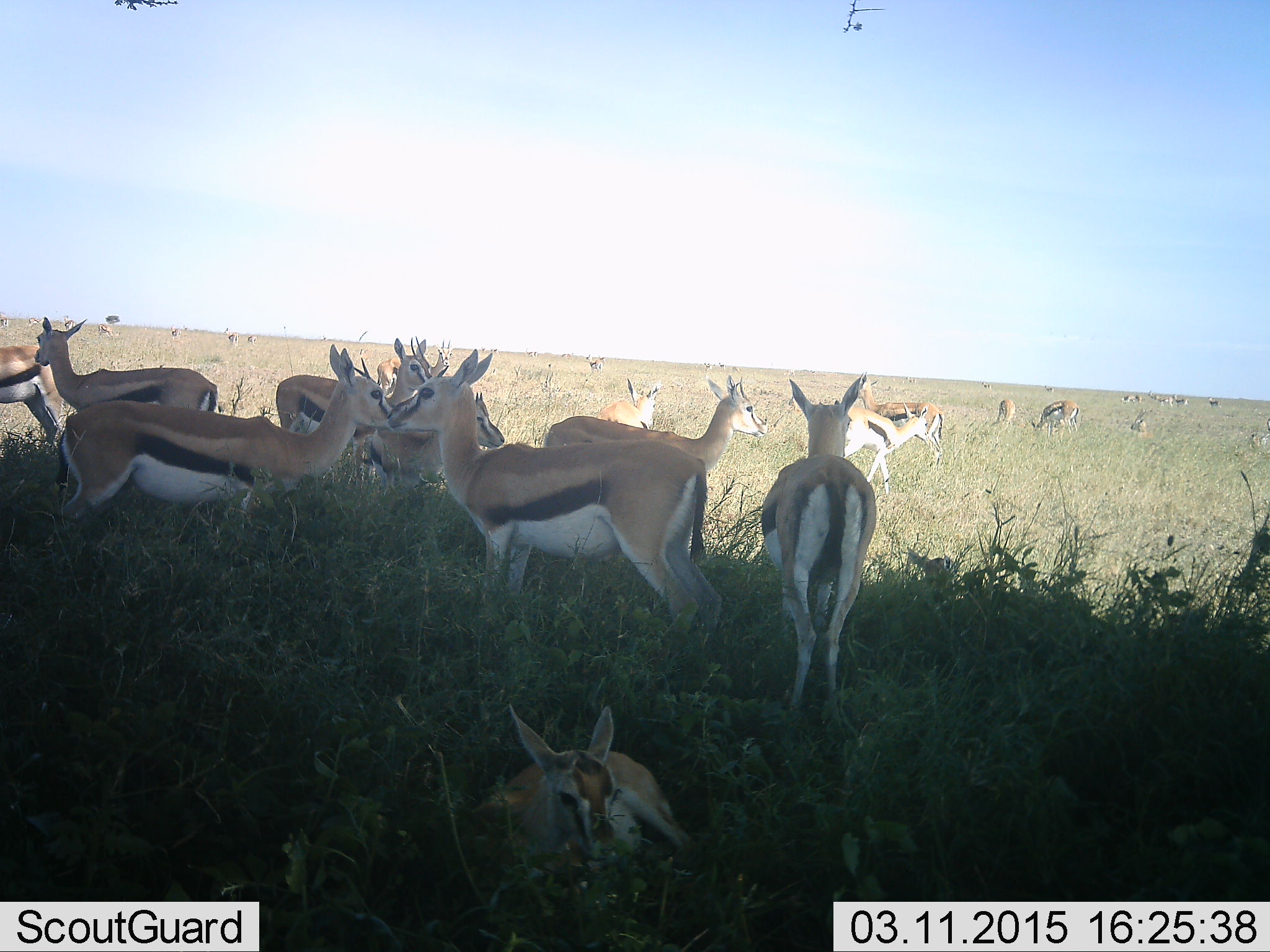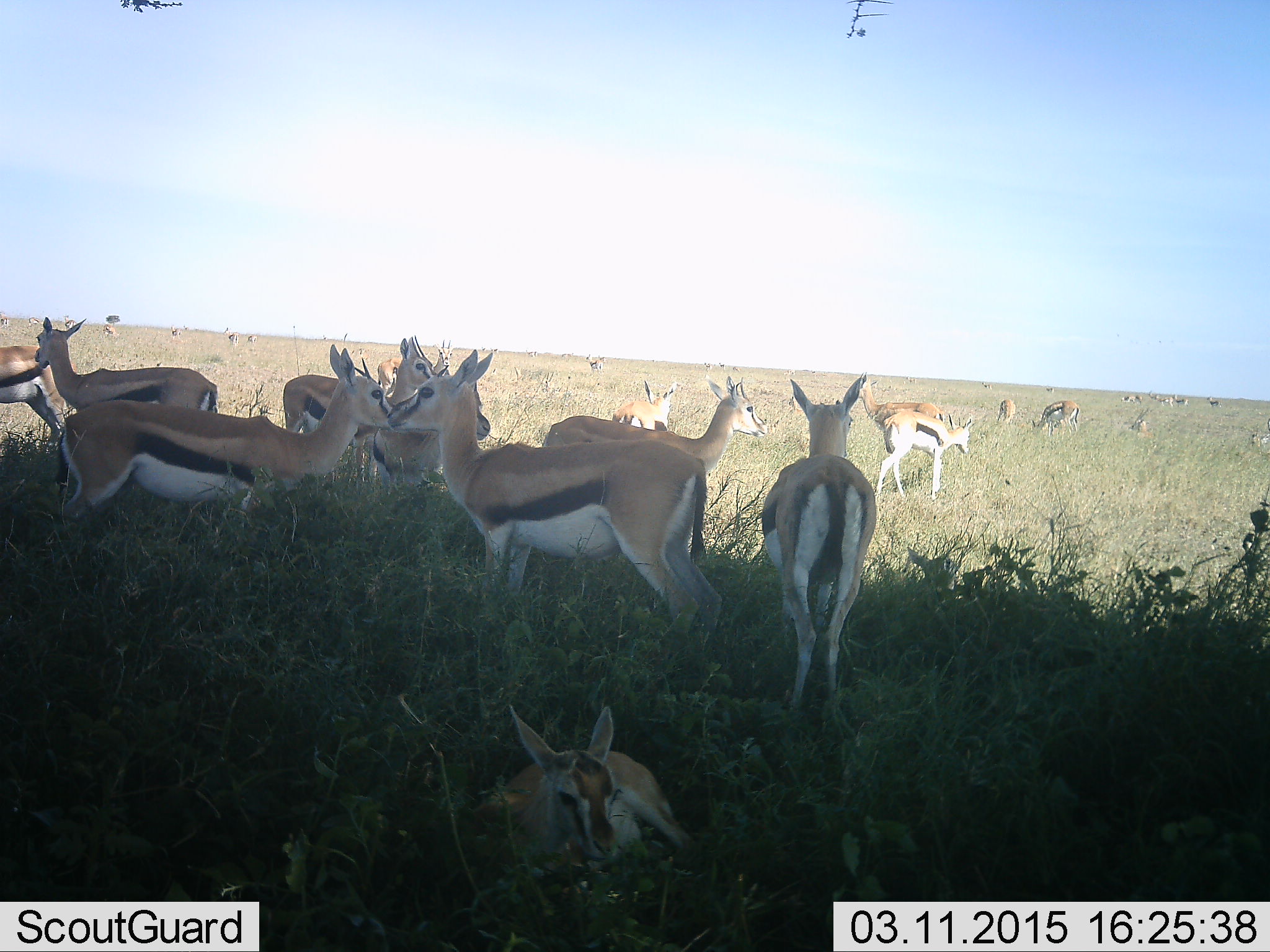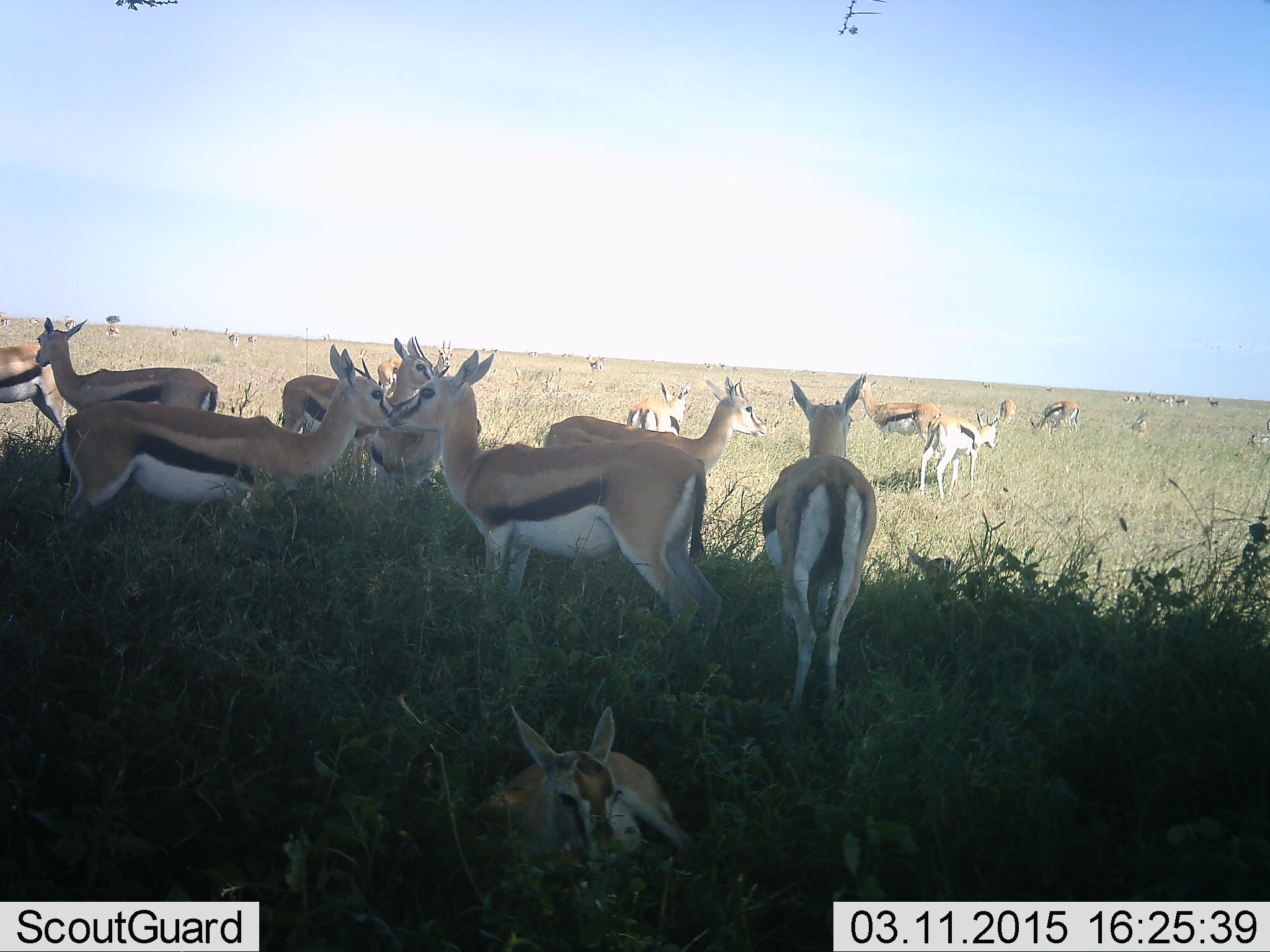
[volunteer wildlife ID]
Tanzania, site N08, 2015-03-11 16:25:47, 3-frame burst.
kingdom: Animalia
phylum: Chordata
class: Mammalia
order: Artiodactyla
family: Bovidae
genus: Eudorcas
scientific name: Eudorcas thomsonii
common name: thomson's gazelle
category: gazellethomsons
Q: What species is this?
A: Gazellethomsons (thomson's gazelle) (Eudorcas thomsonii).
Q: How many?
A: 11-50.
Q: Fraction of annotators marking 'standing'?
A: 100%.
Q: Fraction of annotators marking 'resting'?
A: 90%.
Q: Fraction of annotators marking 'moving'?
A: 40%.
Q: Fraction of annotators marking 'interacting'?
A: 20%.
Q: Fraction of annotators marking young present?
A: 10%.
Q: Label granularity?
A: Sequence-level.